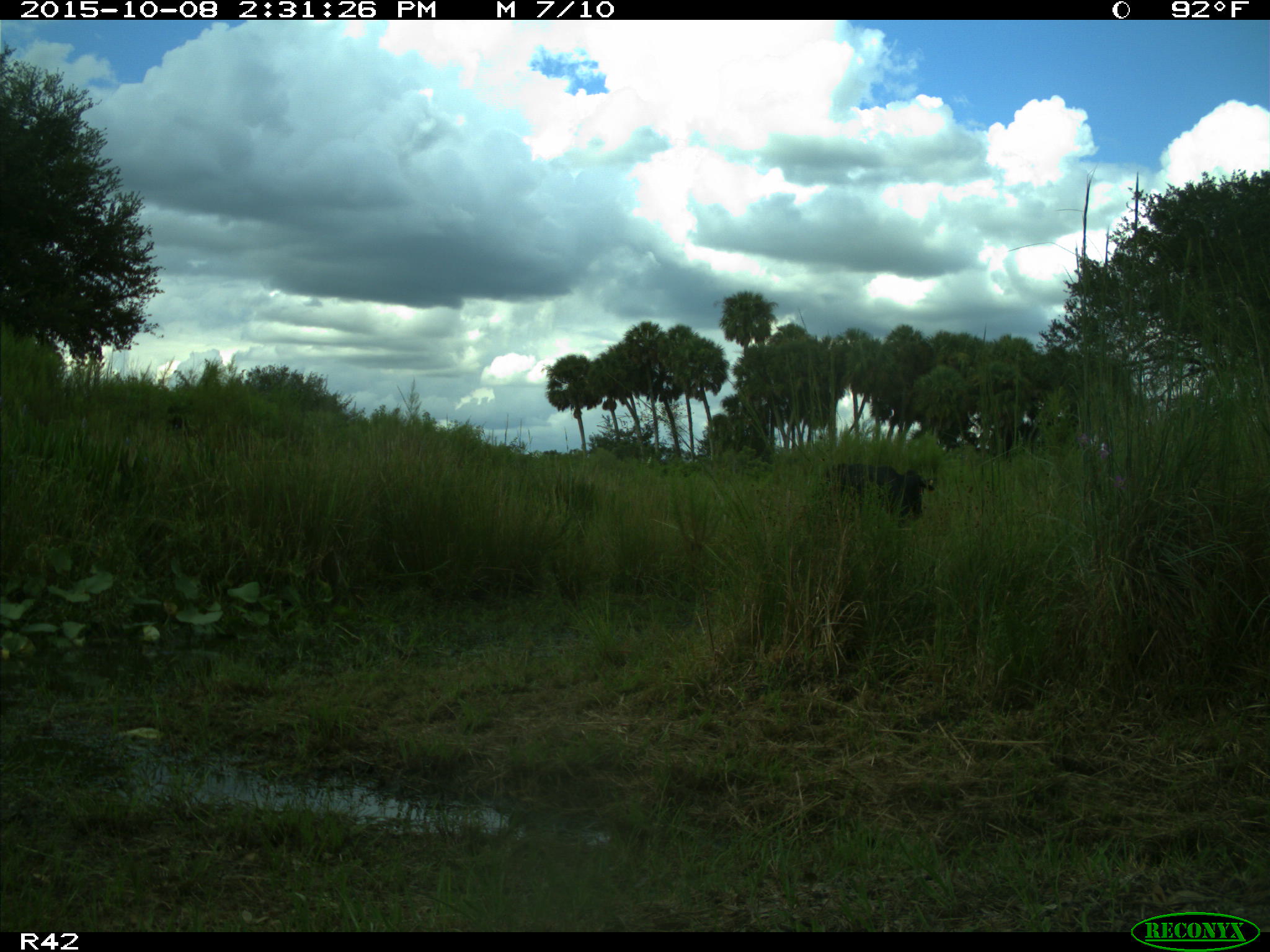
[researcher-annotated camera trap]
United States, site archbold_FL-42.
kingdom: Animalia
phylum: Chordata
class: Mammalia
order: Artiodactyla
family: Bovidae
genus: Bos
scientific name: Bos taurus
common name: domestic cow